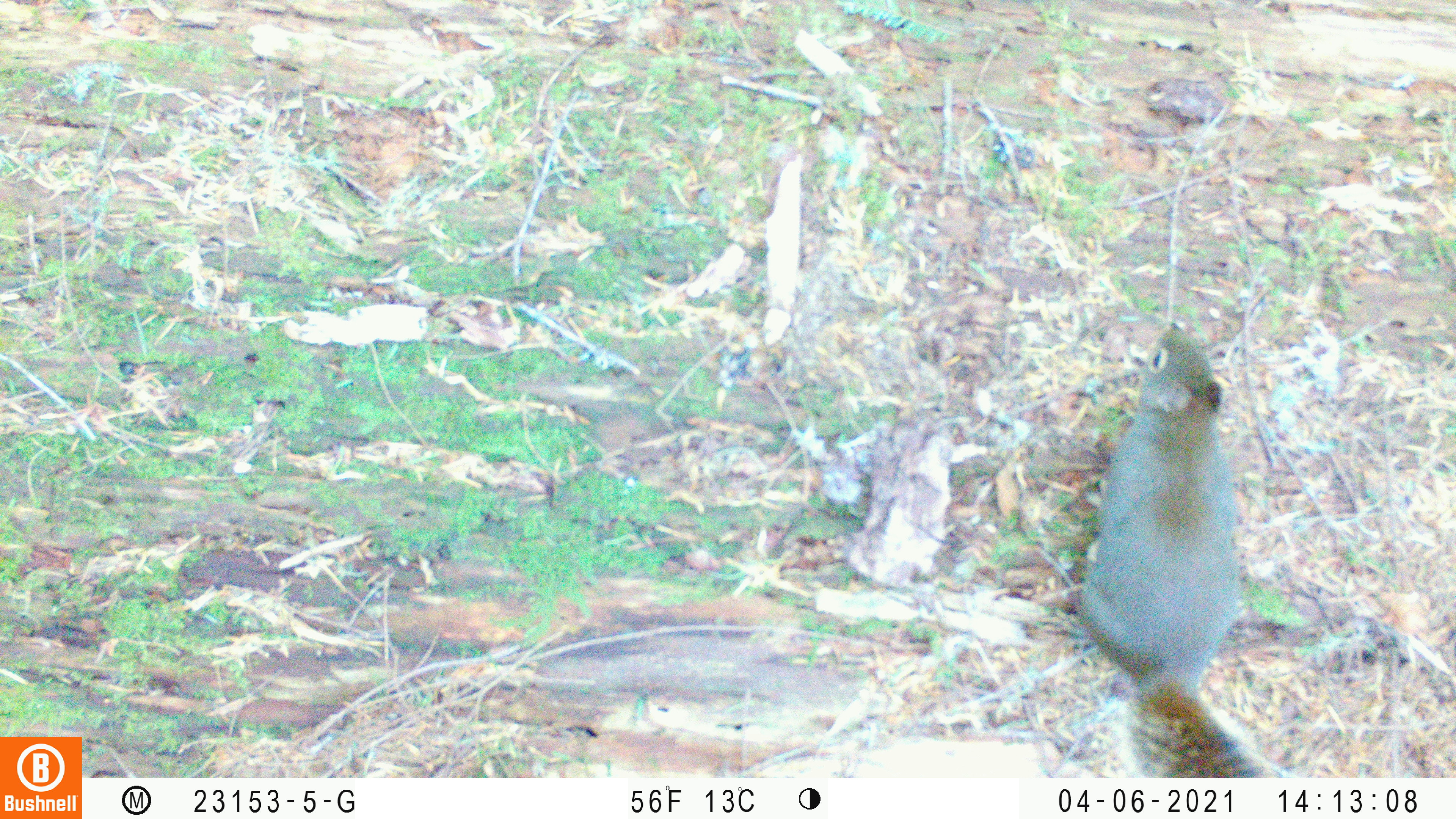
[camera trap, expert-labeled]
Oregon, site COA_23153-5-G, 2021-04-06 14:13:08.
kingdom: Animalia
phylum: Chordata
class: Mammalia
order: Rodentia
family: Sciuridae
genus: Tamiasciurus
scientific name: Tamiasciurus douglasii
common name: douglas squirrel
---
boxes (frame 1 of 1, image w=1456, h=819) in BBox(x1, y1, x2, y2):
douglas squirrel: BBox(1072, 323, 1299, 777)